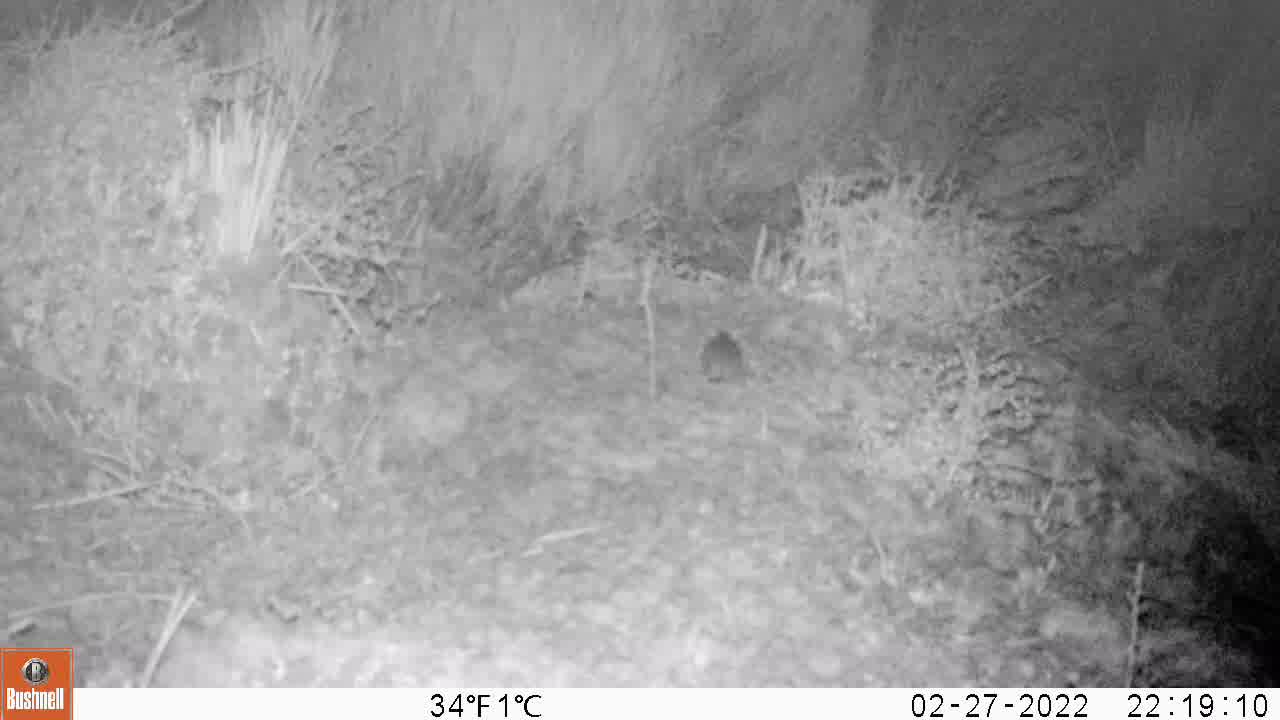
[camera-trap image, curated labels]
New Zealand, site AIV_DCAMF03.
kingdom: Animalia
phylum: Chordata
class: Mammalia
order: Rodentia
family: Muridae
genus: Mus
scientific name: Mus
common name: mouse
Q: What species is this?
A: Mouse (Mus).